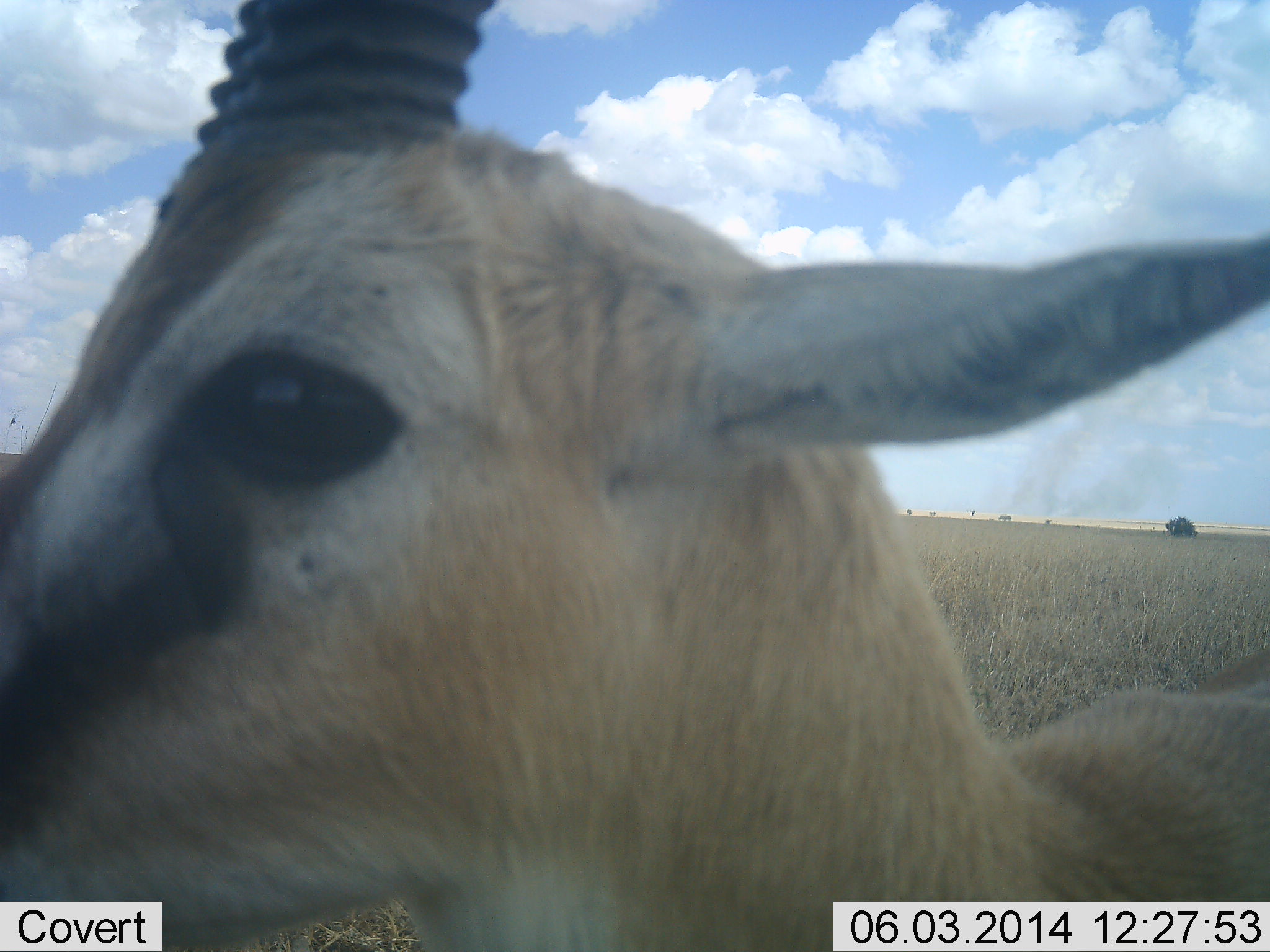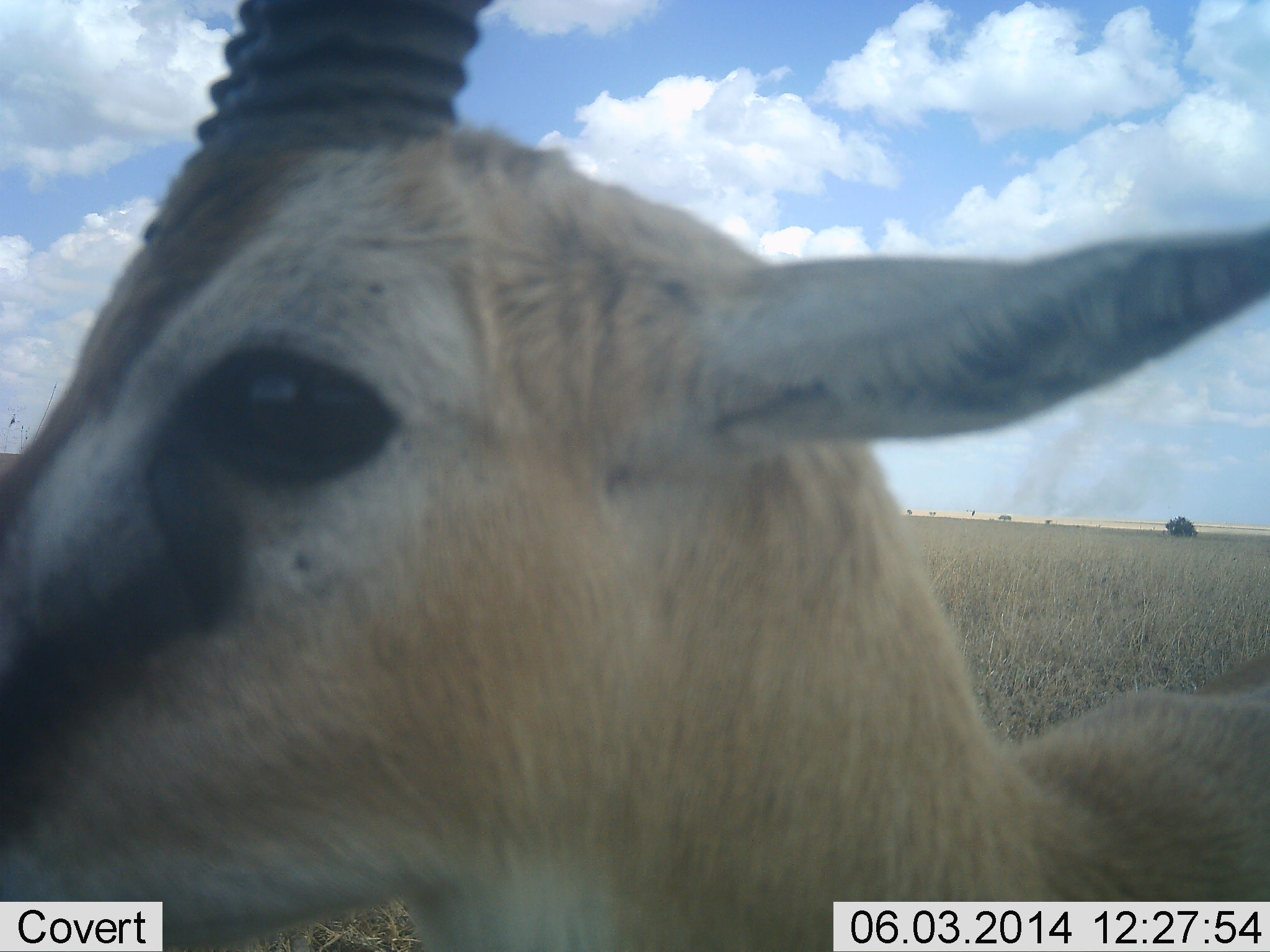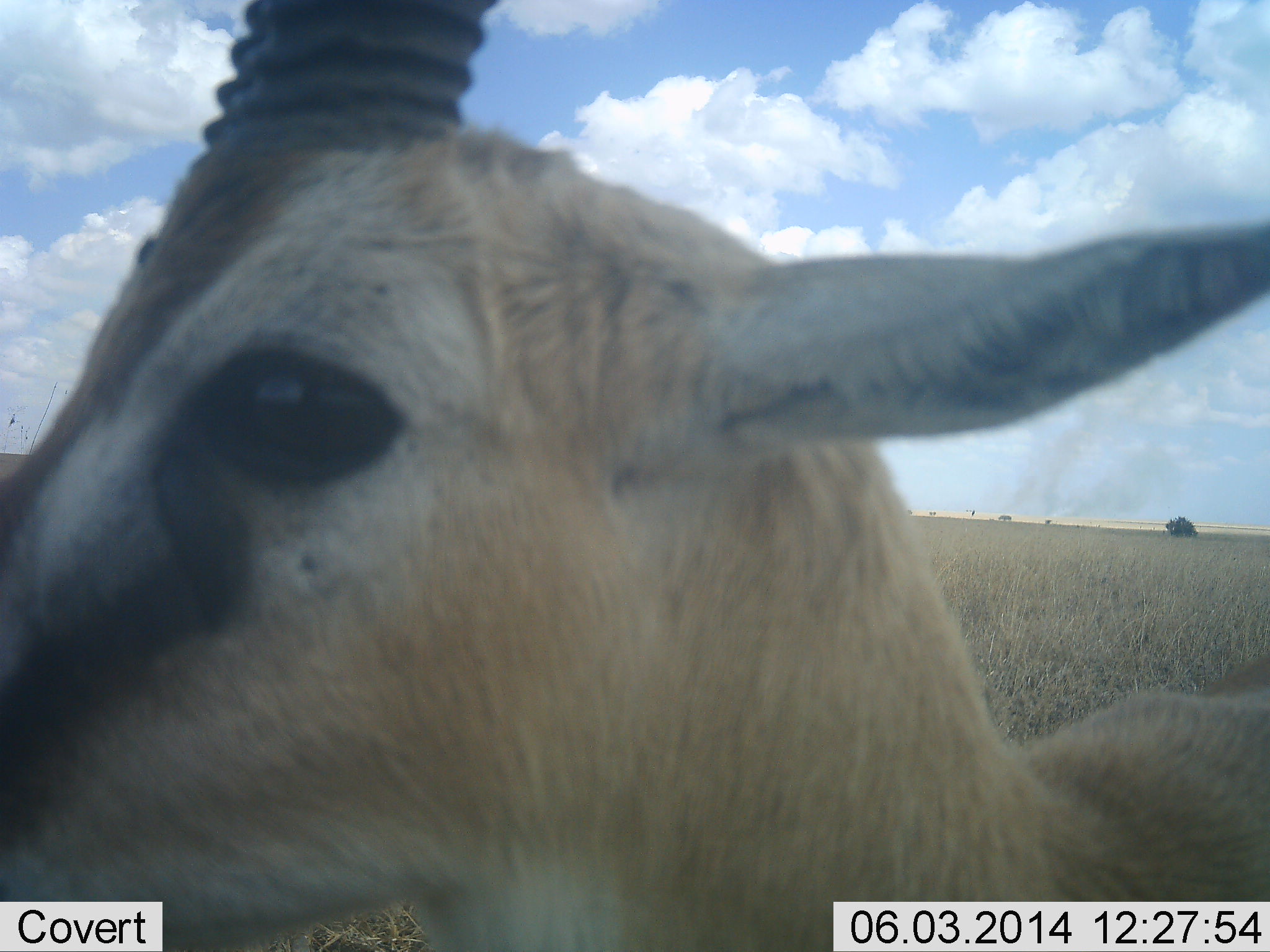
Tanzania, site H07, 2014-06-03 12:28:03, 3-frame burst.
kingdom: Animalia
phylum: Chordata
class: Mammalia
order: Artiodactyla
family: Bovidae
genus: Eudorcas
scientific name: Eudorcas thomsonii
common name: thomson's gazelle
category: gazellethomsons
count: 1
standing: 100%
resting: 0%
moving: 0%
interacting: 10%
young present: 0%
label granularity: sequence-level